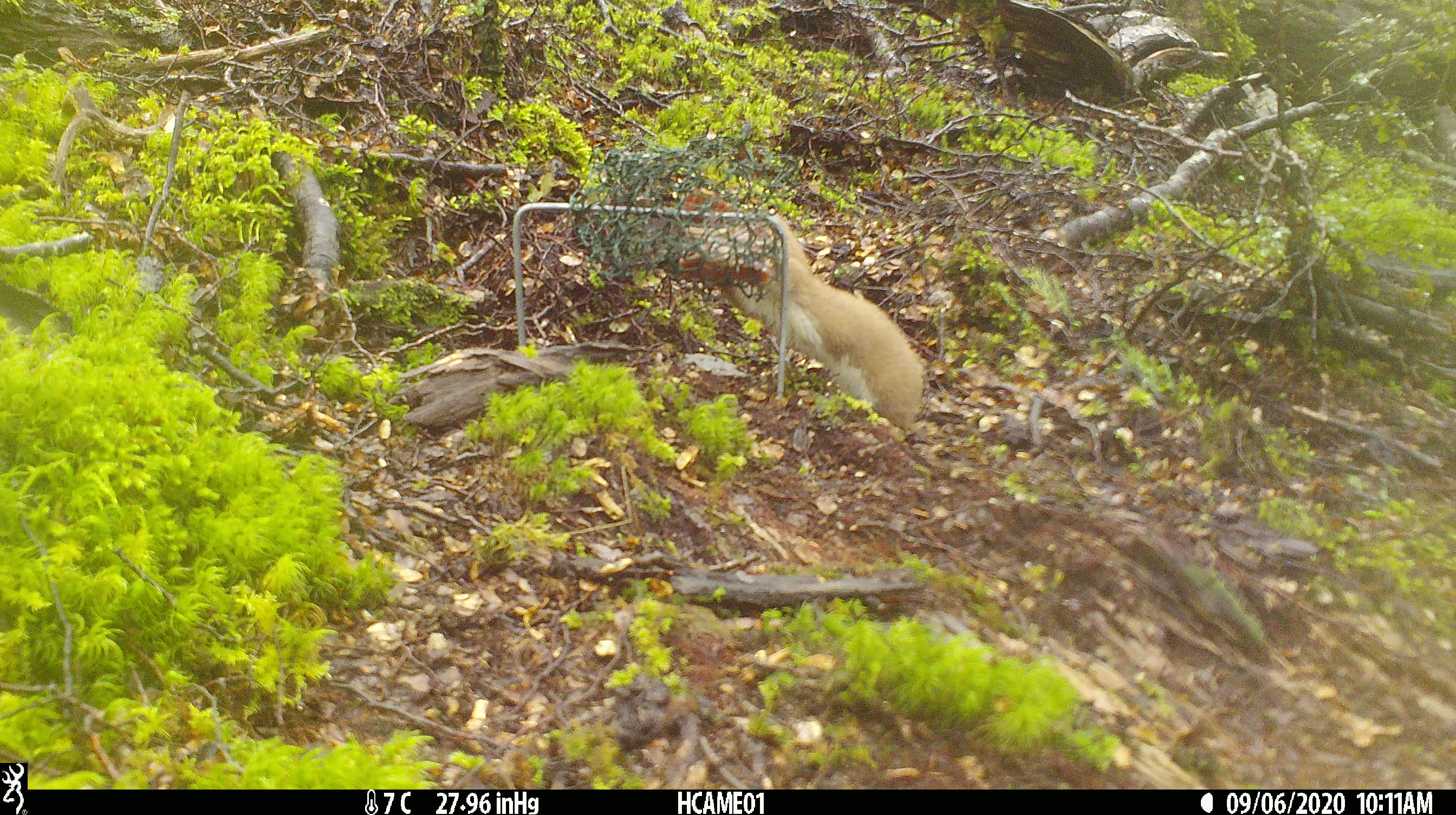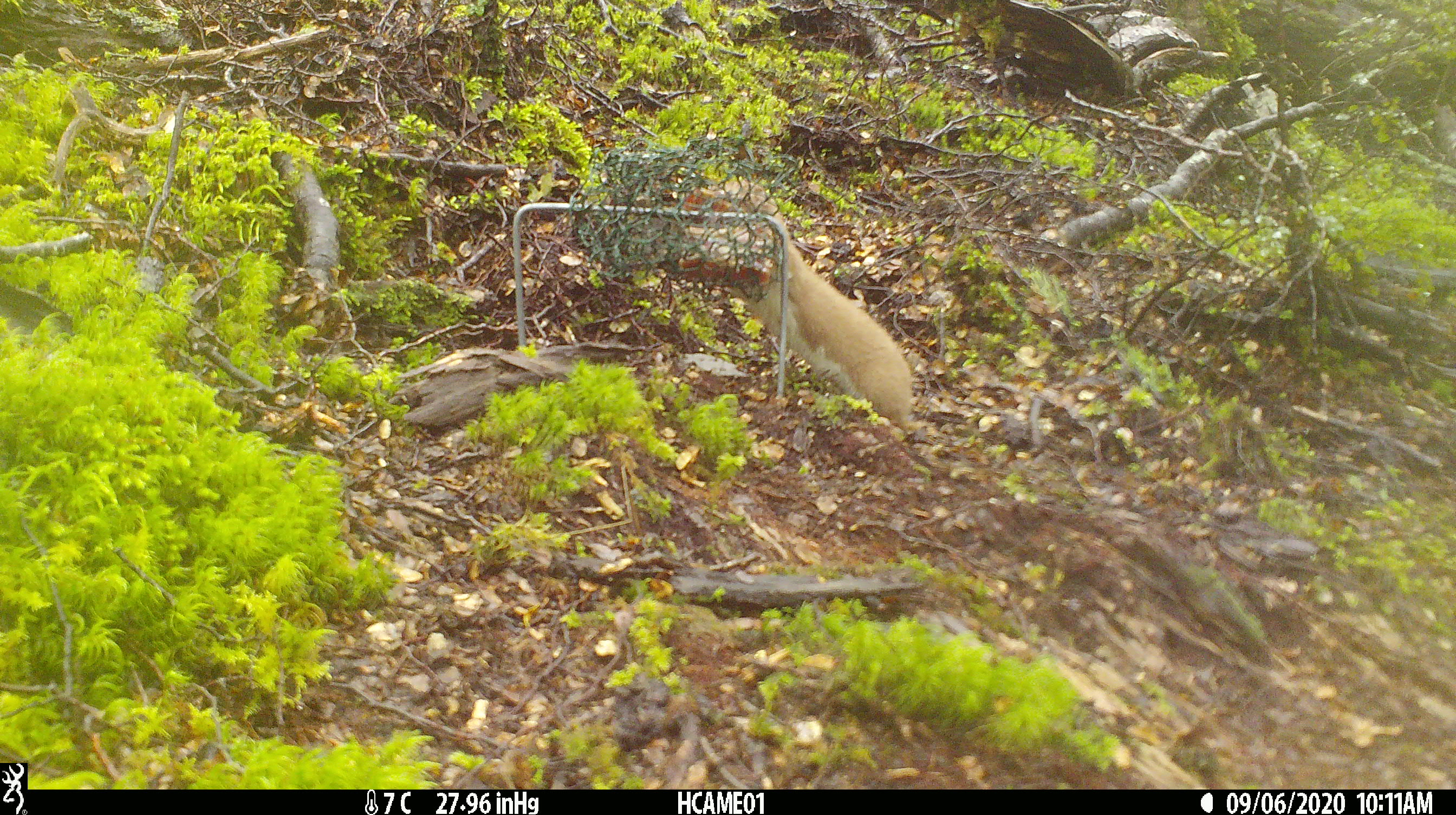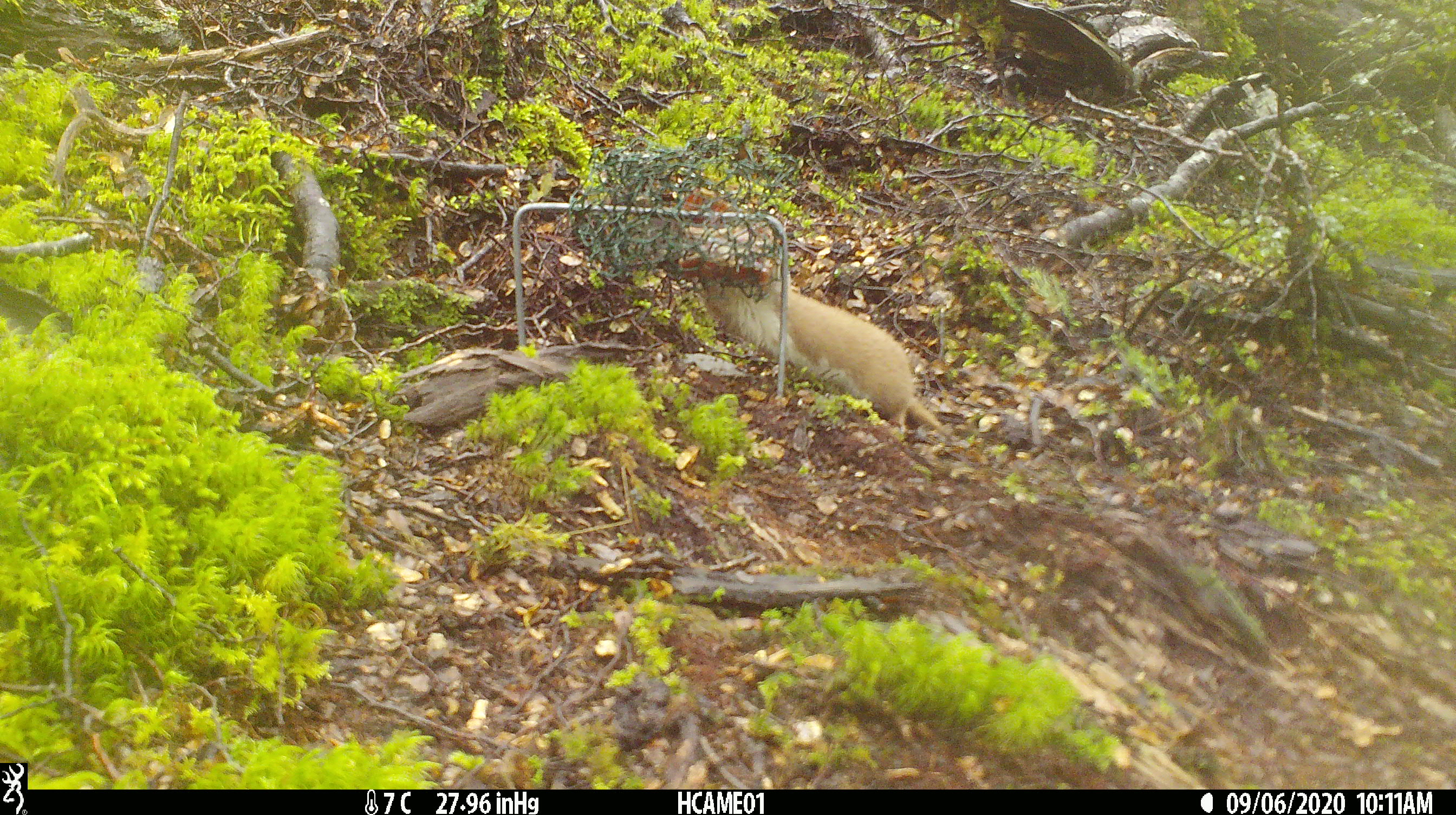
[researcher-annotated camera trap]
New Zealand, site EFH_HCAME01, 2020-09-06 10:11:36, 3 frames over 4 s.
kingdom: Animalia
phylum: Chordata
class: Mammalia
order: Carnivora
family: Mustelidae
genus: Mustela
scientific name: Mustela nivalis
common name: least weasel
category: weasel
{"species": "weasel (least weasel) (Mustela nivalis)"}